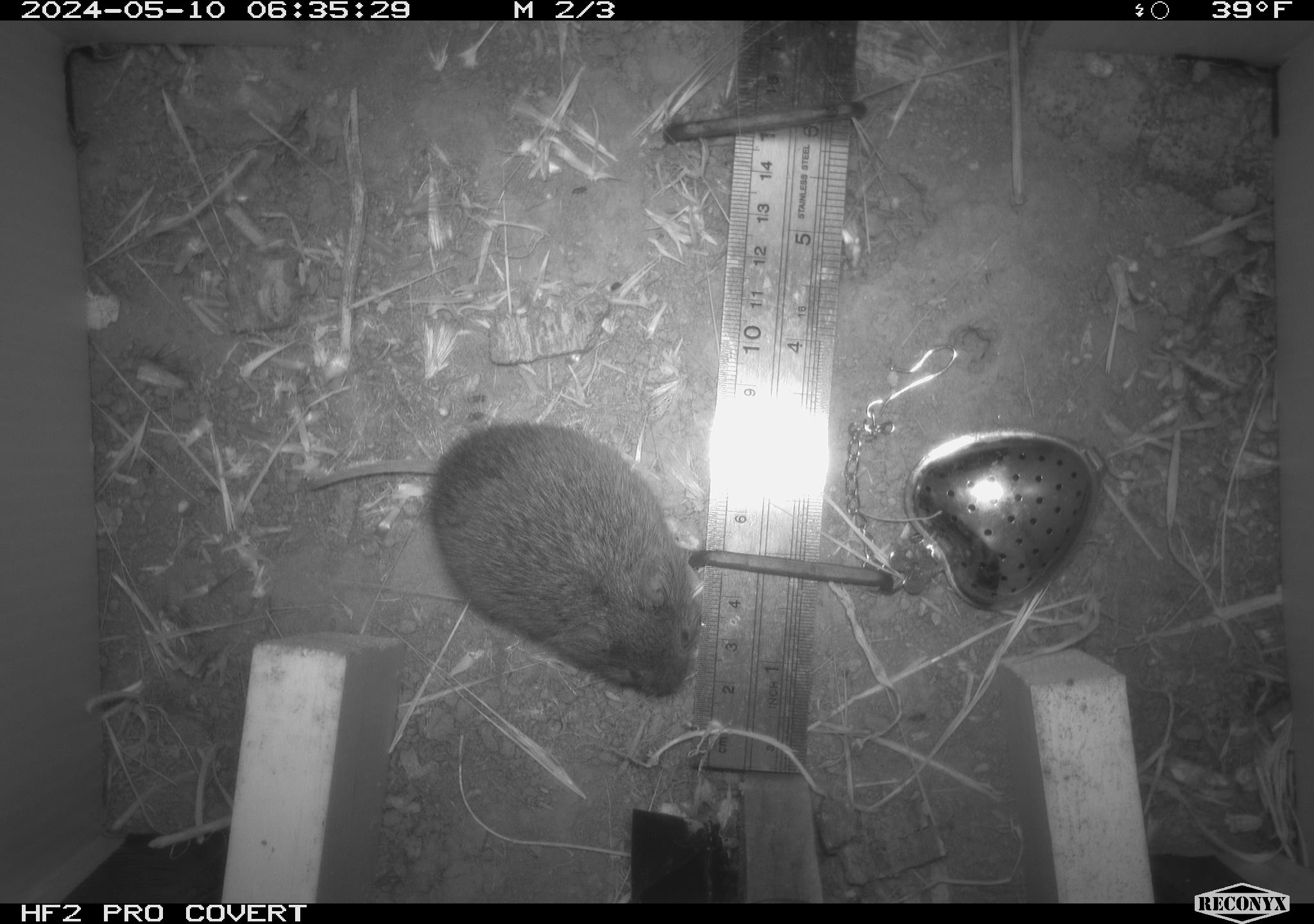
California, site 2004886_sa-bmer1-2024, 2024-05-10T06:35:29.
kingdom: Animalia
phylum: Chordata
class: Mammalia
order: Rodentia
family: Cricetidae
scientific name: Arvicolinae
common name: voles, lemmings, and muskrats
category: arvicolinae subfamily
Arvicolinae subfamily (voles, lemmings, and muskrats) (Arvicolinae).